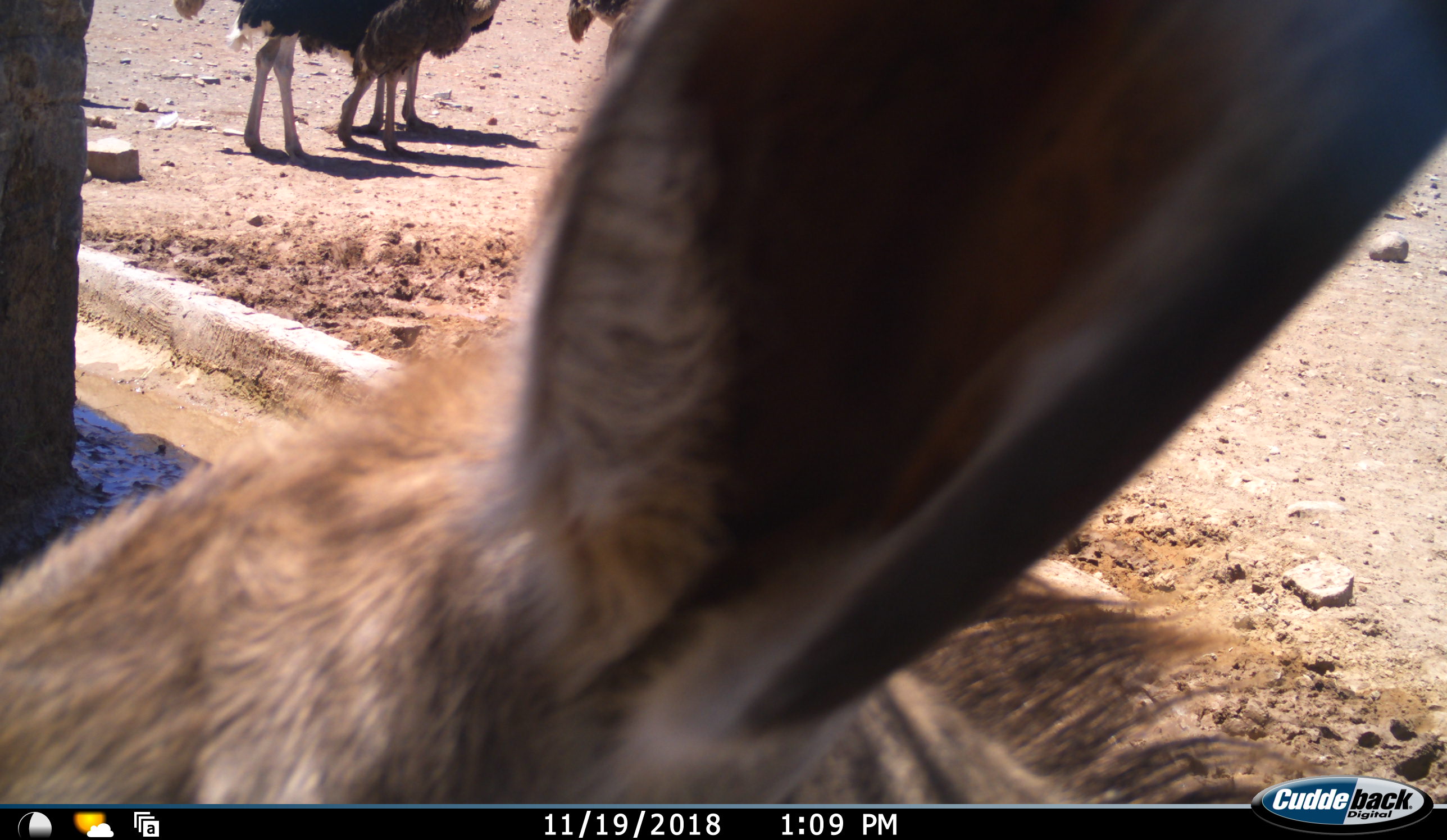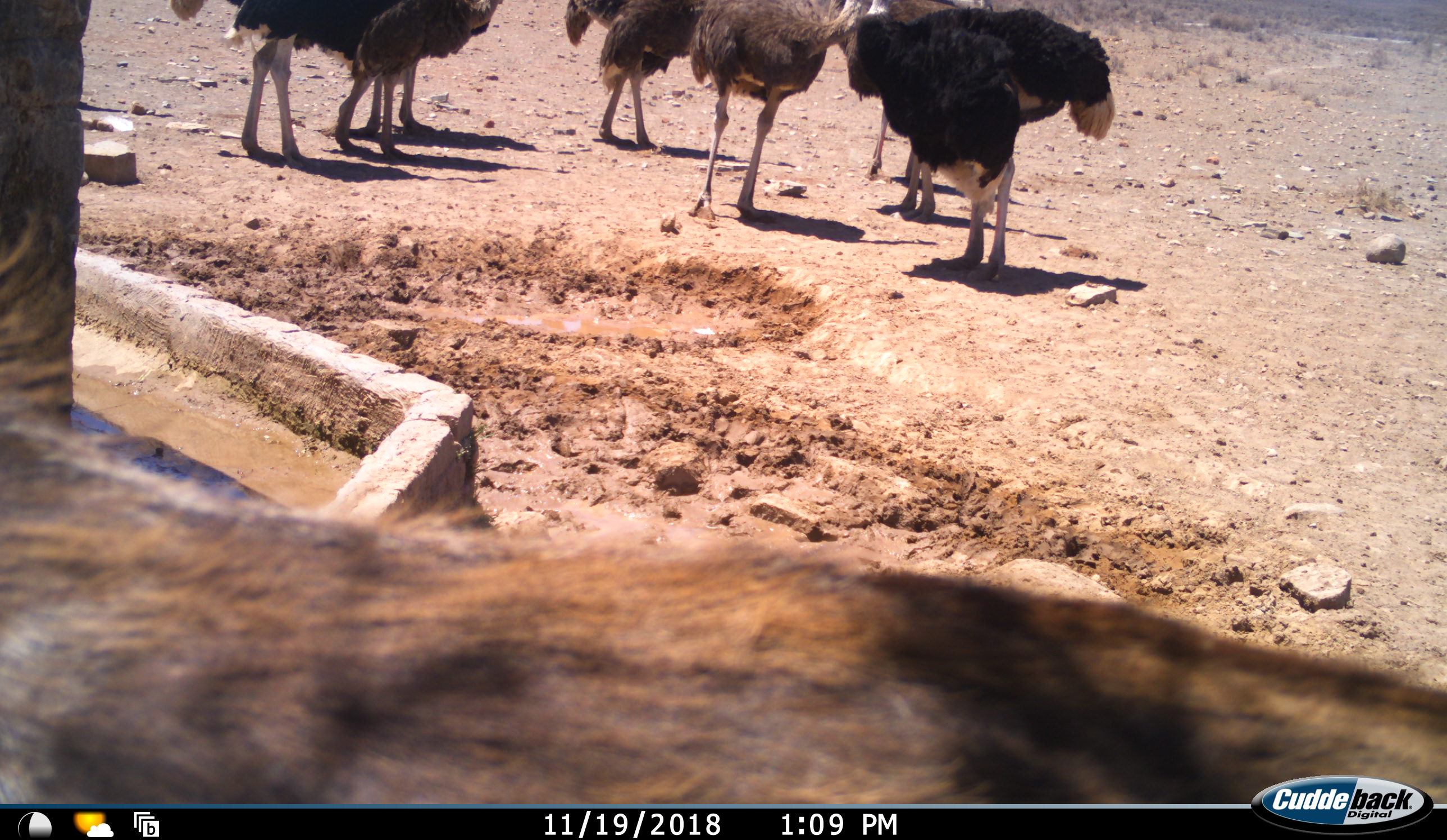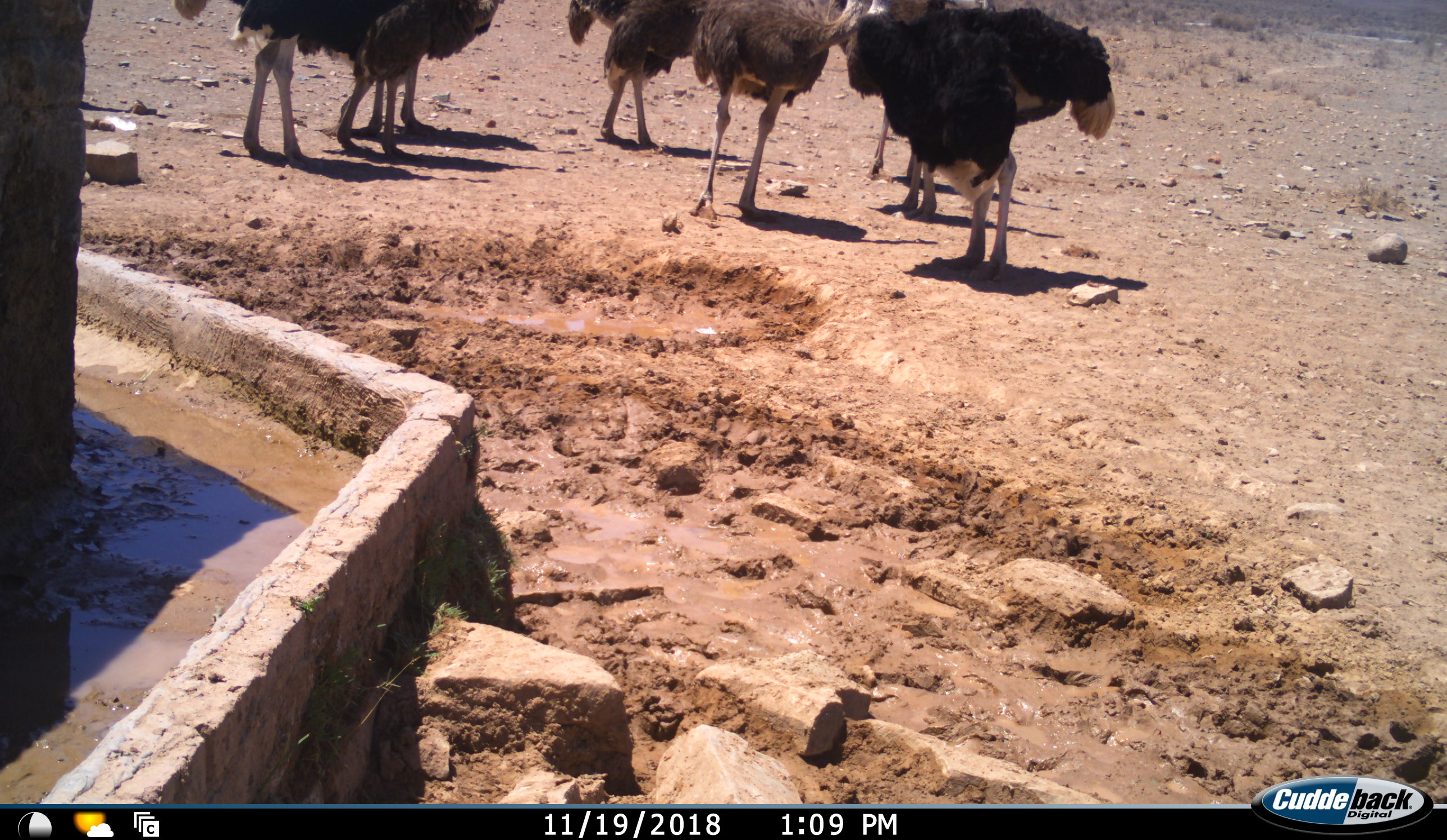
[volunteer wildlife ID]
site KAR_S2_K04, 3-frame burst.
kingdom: Animalia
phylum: Chordata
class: Mammalia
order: Artiodactyla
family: Bovidae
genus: Tragelaphus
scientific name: Tragelaphus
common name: kudu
Kudu (Tragelaphus), count 1. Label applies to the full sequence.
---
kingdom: Animalia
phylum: Chordata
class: Aves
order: Struthioniformes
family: Struthionidae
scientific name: Struthionidae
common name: ostrich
Ostrich (Struthionidae), count 8. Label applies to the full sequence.